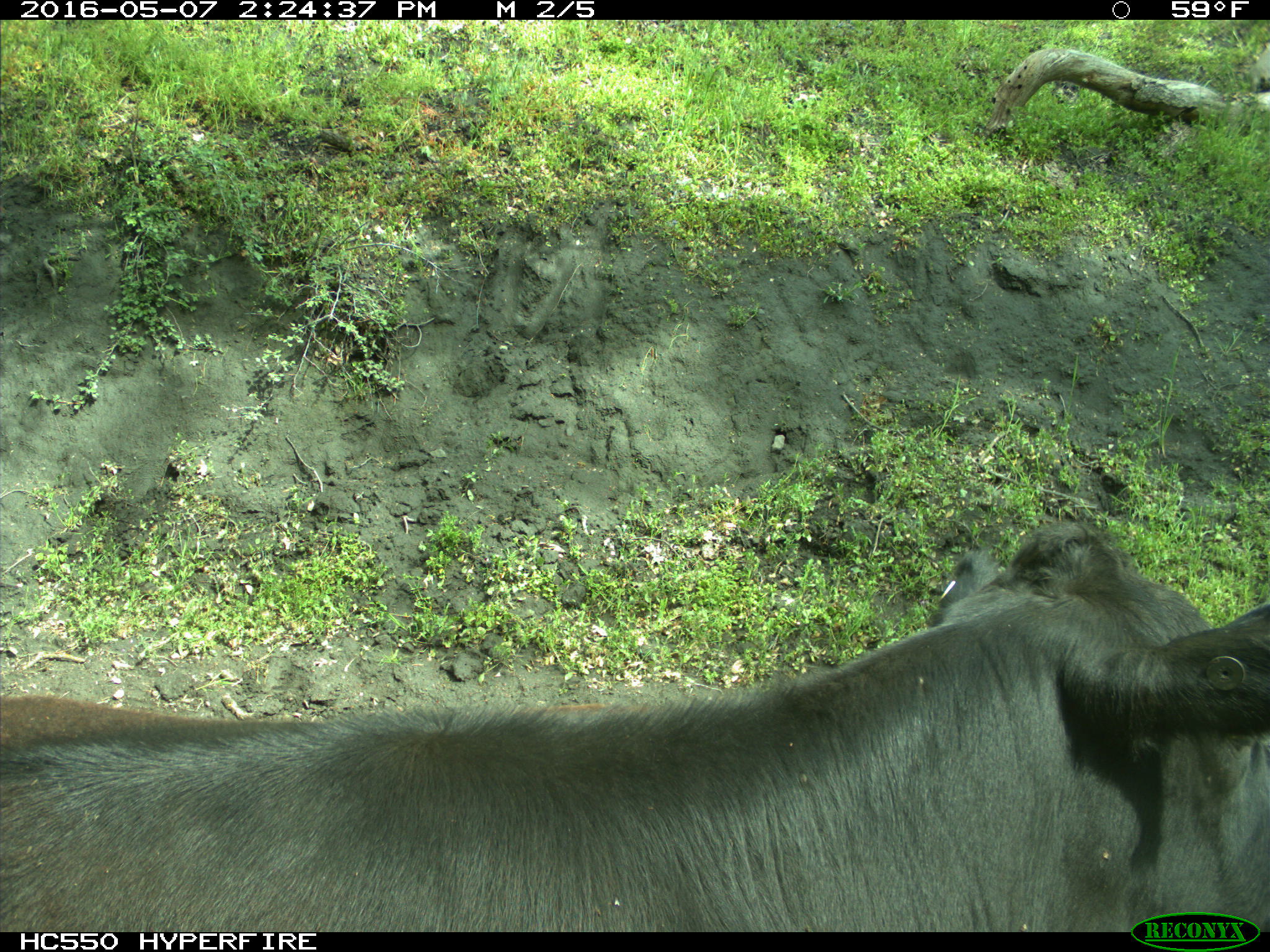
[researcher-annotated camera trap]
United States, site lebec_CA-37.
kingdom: Animalia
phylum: Chordata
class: Mammalia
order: Artiodactyla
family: Bovidae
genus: Bos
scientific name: Bos taurus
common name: domestic cow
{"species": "Bos taurus (domestic cow)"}